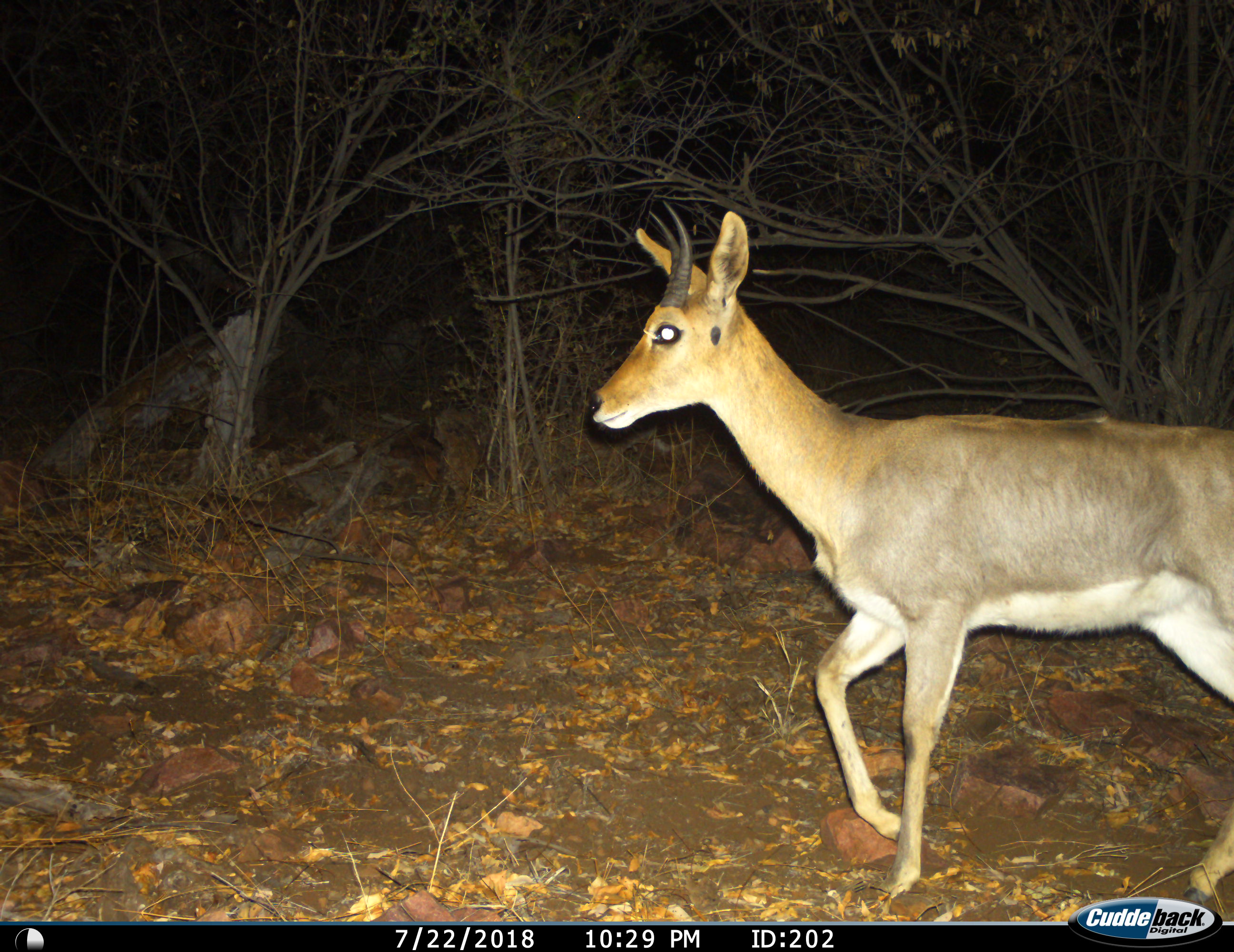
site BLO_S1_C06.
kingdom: Animalia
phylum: Chordata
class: Mammalia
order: Artiodactyla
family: Bovidae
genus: Redunca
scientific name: Redunca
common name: reedbuck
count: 1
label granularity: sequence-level